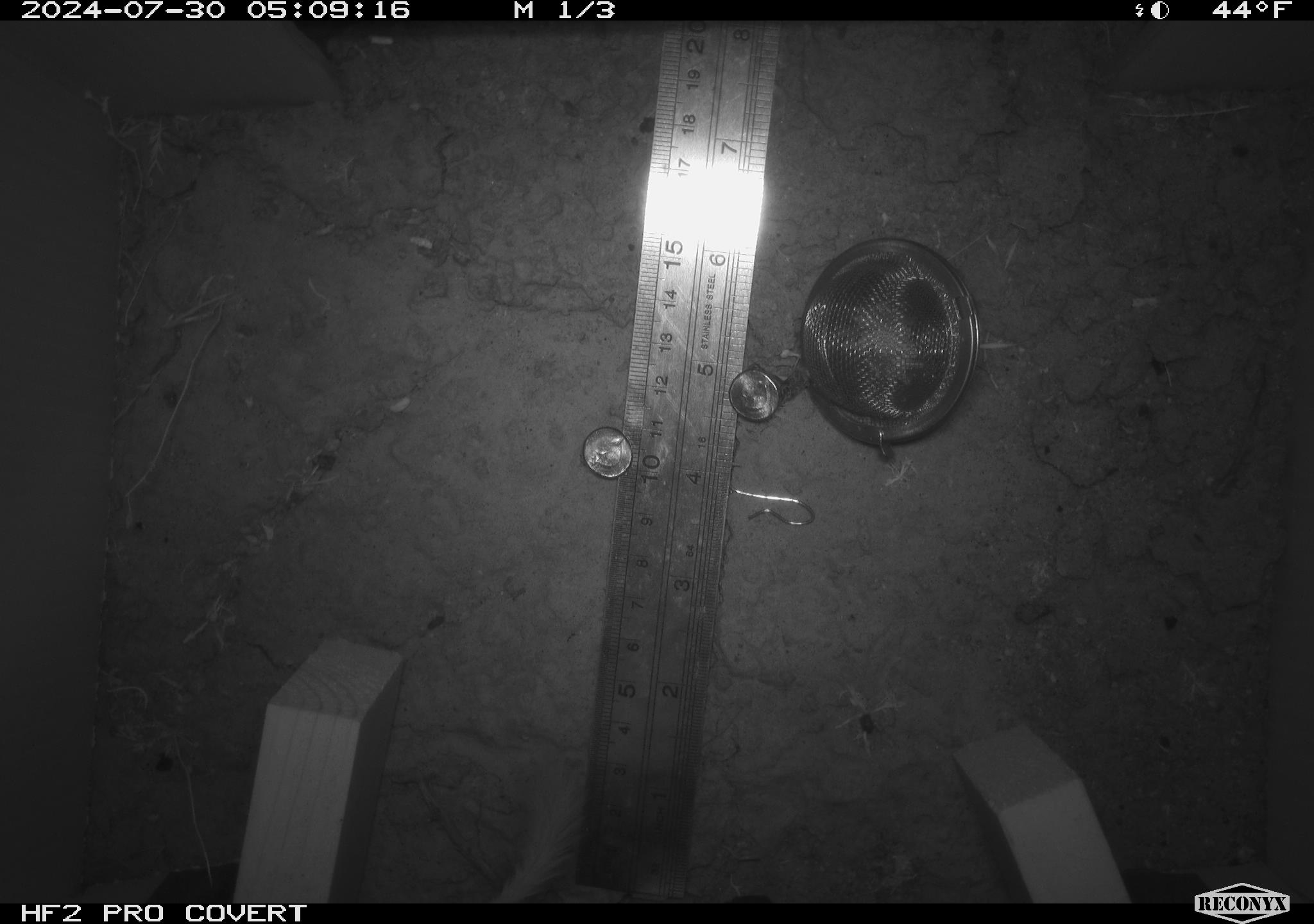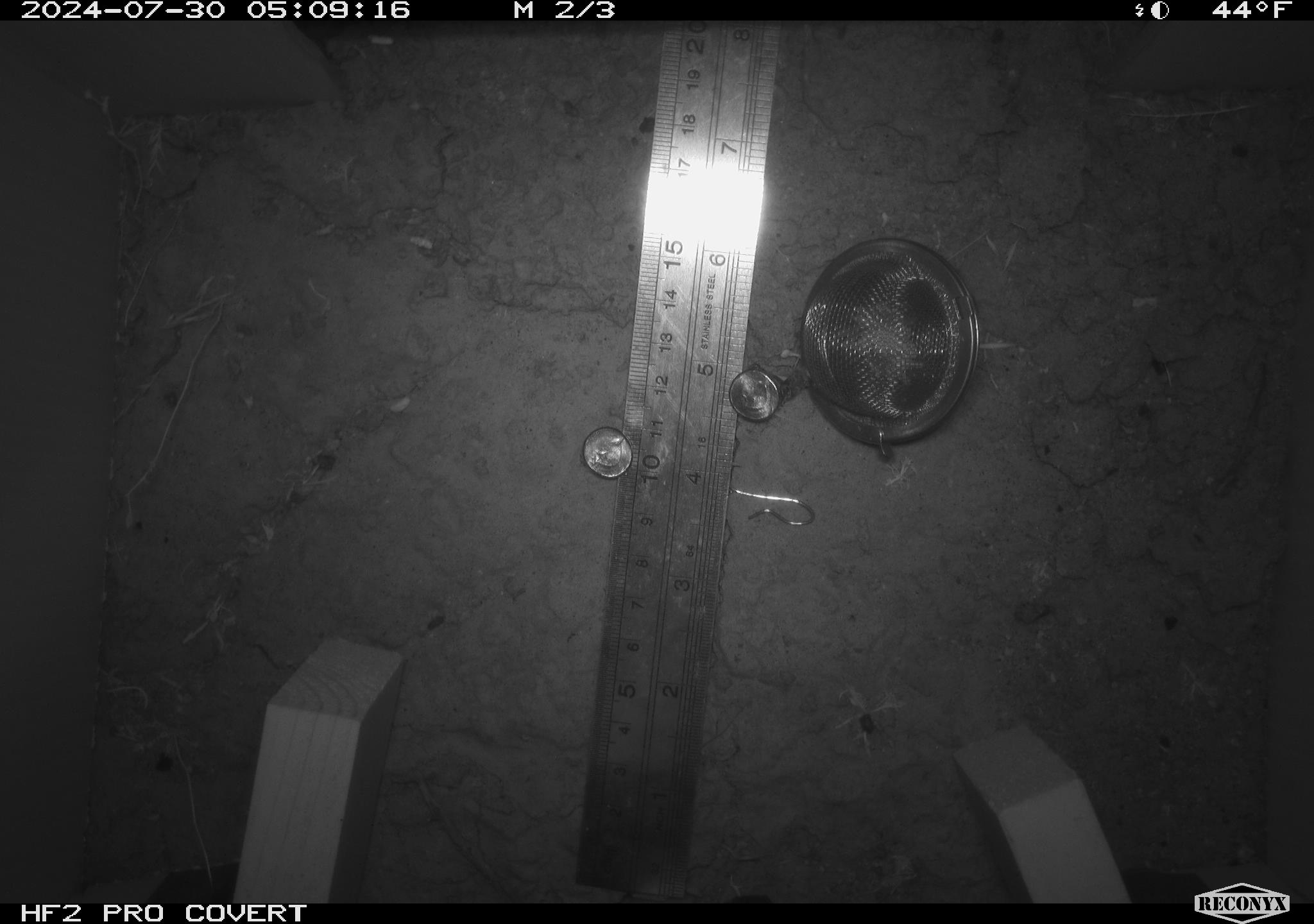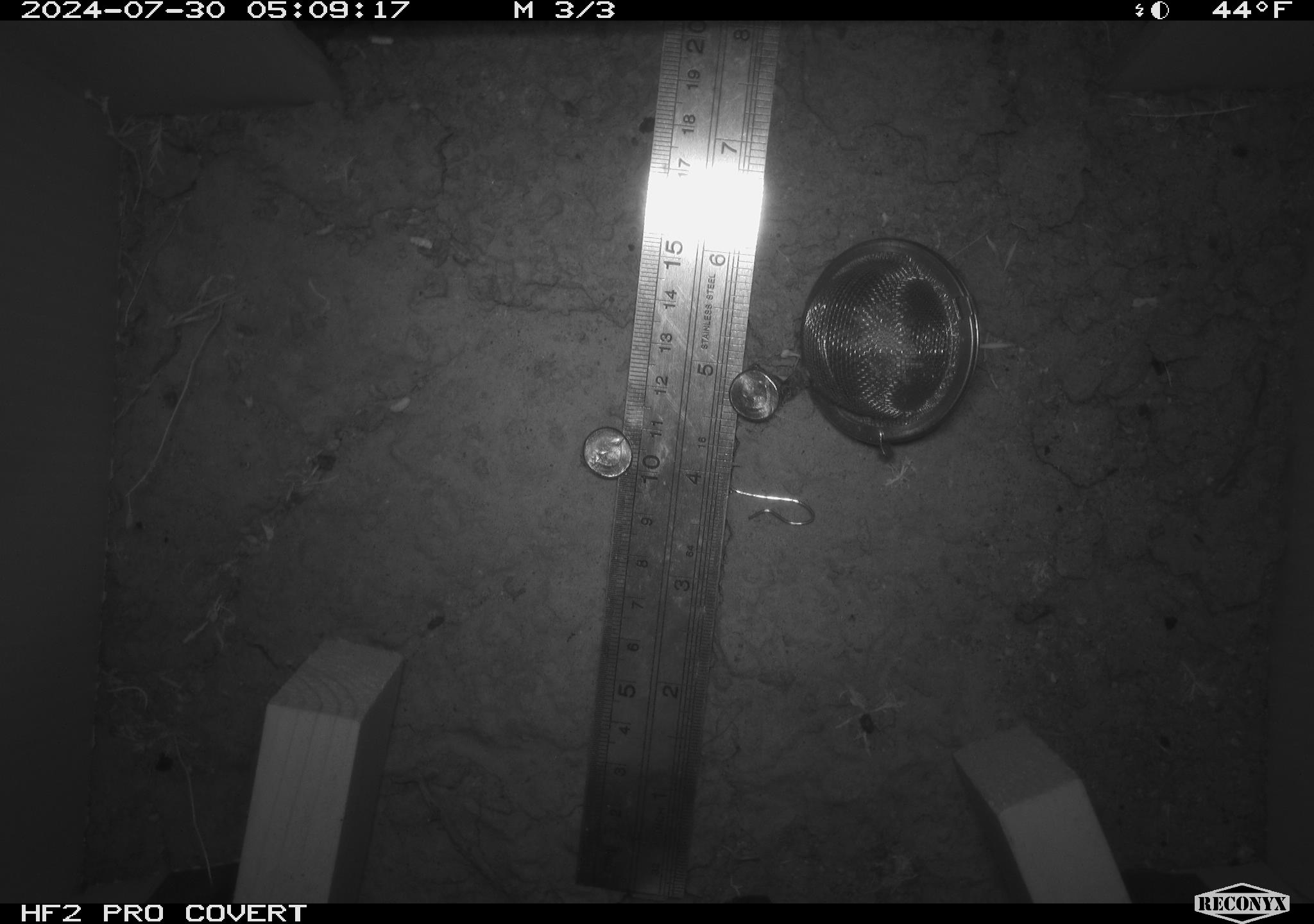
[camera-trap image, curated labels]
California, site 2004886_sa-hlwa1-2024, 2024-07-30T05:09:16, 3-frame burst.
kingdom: Animalia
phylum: Chordata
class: Mammalia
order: Rodentia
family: Heteromyidae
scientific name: Heteromyidae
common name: kangaroo rats and pocket mice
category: heteromyidae family